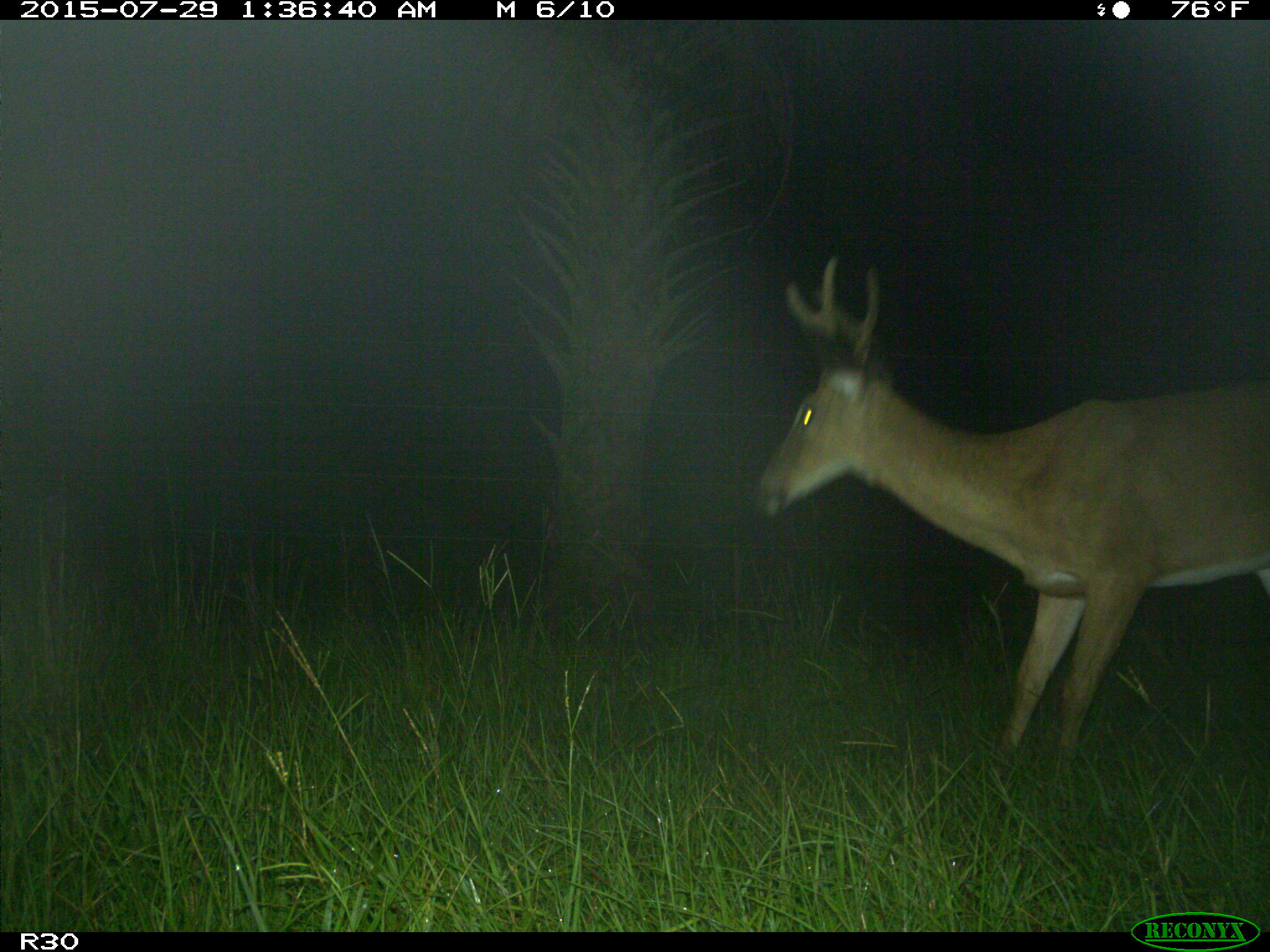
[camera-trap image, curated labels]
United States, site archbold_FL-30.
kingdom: Animalia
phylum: Chordata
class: Mammalia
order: Artiodactyla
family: Cervidae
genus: Odocoileus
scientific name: Odocoileus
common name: deer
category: unidentified deer